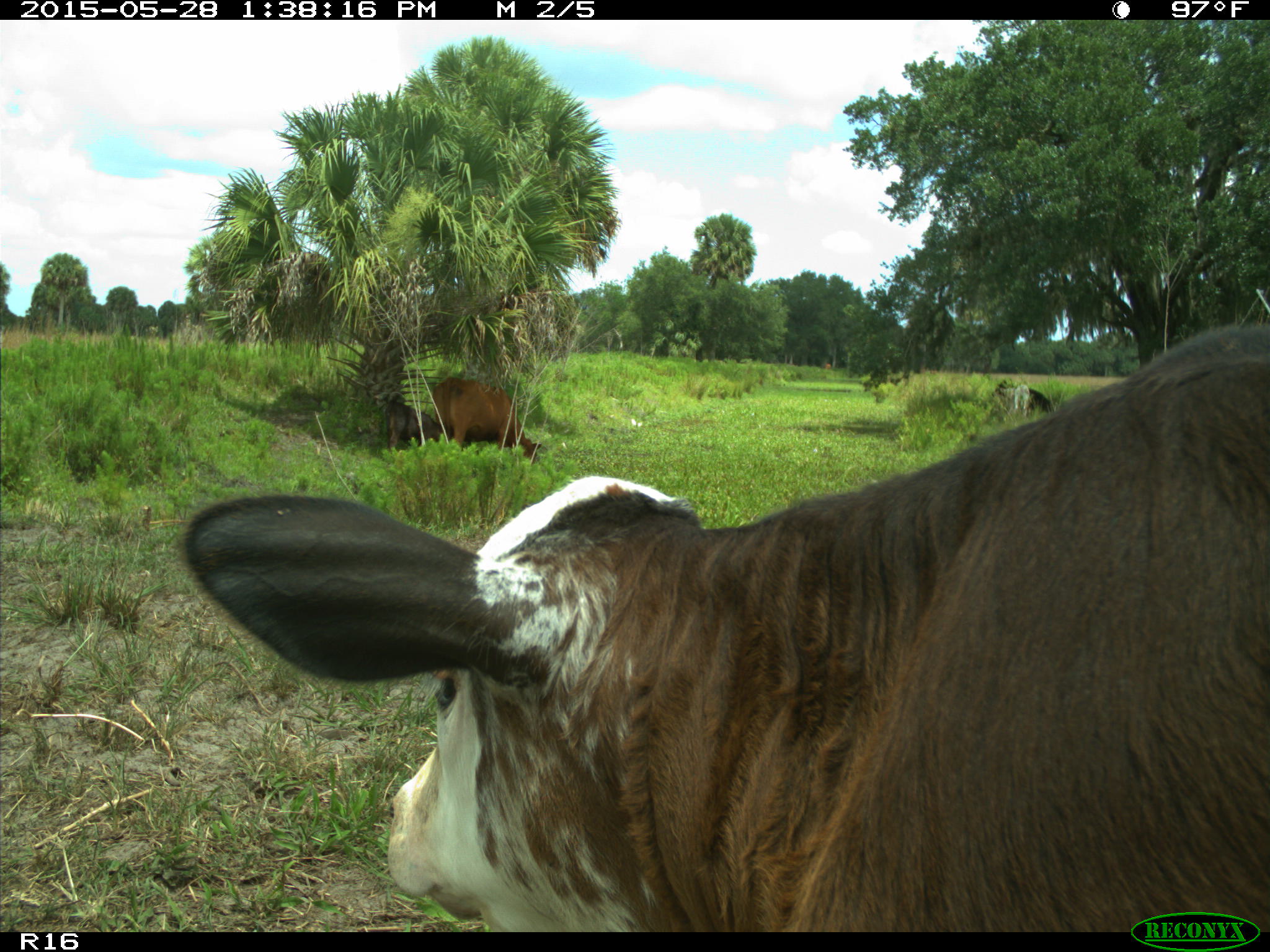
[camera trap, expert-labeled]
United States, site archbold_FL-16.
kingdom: Animalia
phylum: Chordata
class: Mammalia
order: Artiodactyla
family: Bovidae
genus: Bos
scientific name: Bos taurus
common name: domestic cow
Bos taurus (domestic cow).